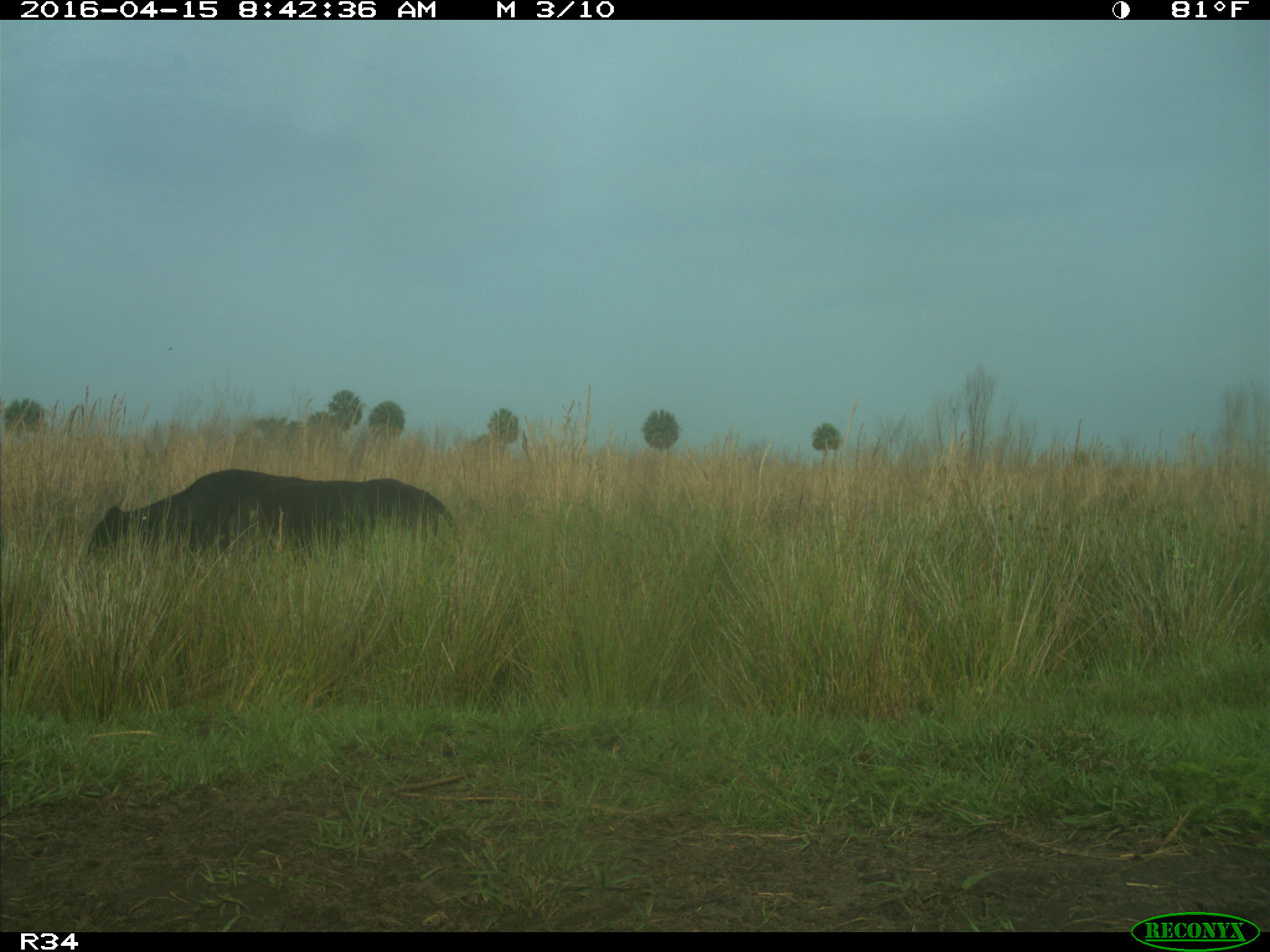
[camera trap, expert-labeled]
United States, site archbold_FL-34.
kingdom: Animalia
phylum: Chordata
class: Mammalia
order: Artiodactyla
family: Bovidae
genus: Bos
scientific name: Bos taurus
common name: domestic cow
Bos taurus (domestic cow).